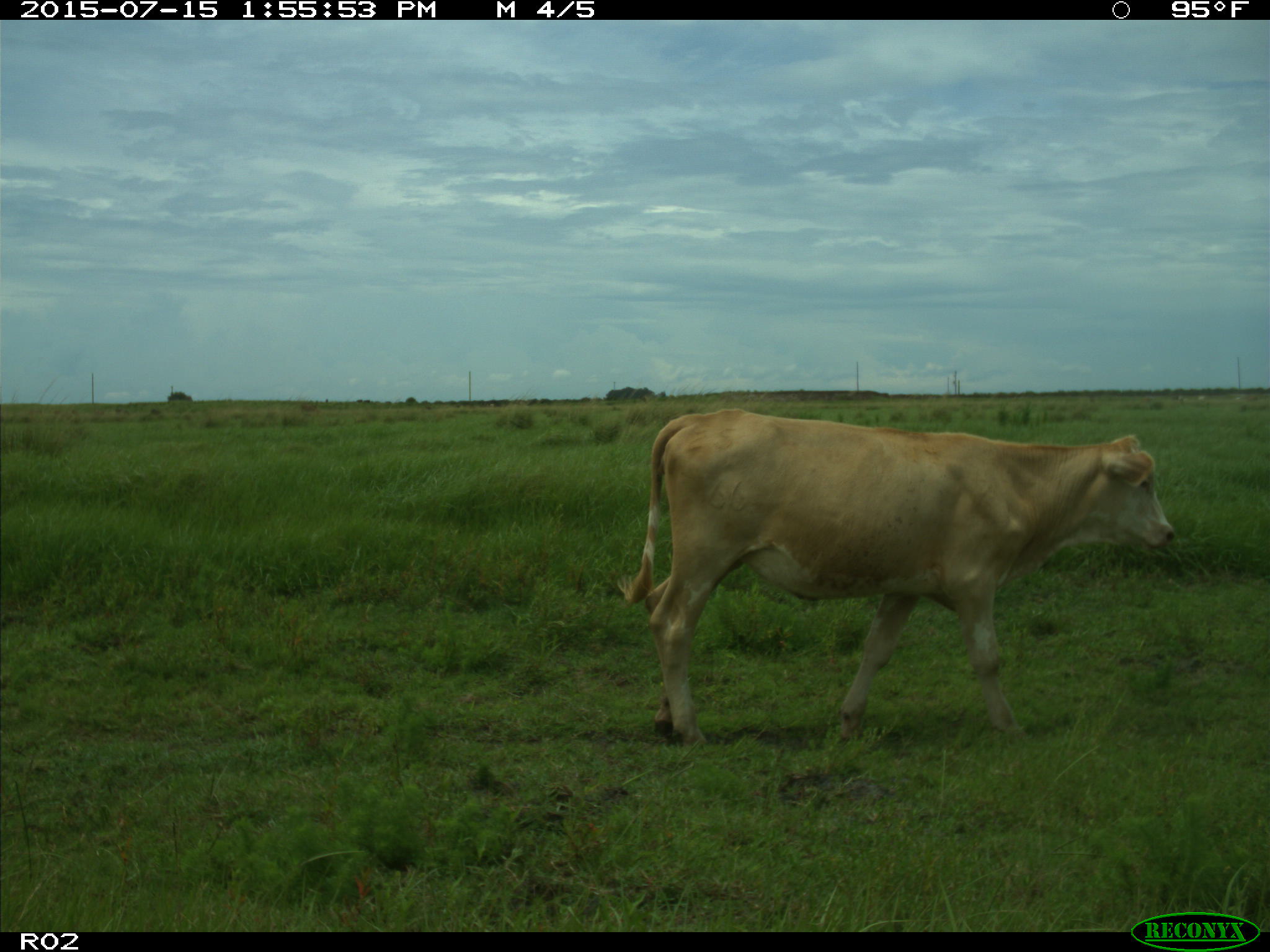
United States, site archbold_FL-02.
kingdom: Animalia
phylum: Chordata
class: Mammalia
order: Artiodactyla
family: Bovidae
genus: Bos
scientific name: Bos taurus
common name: domestic cow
Bos taurus (domestic cow).